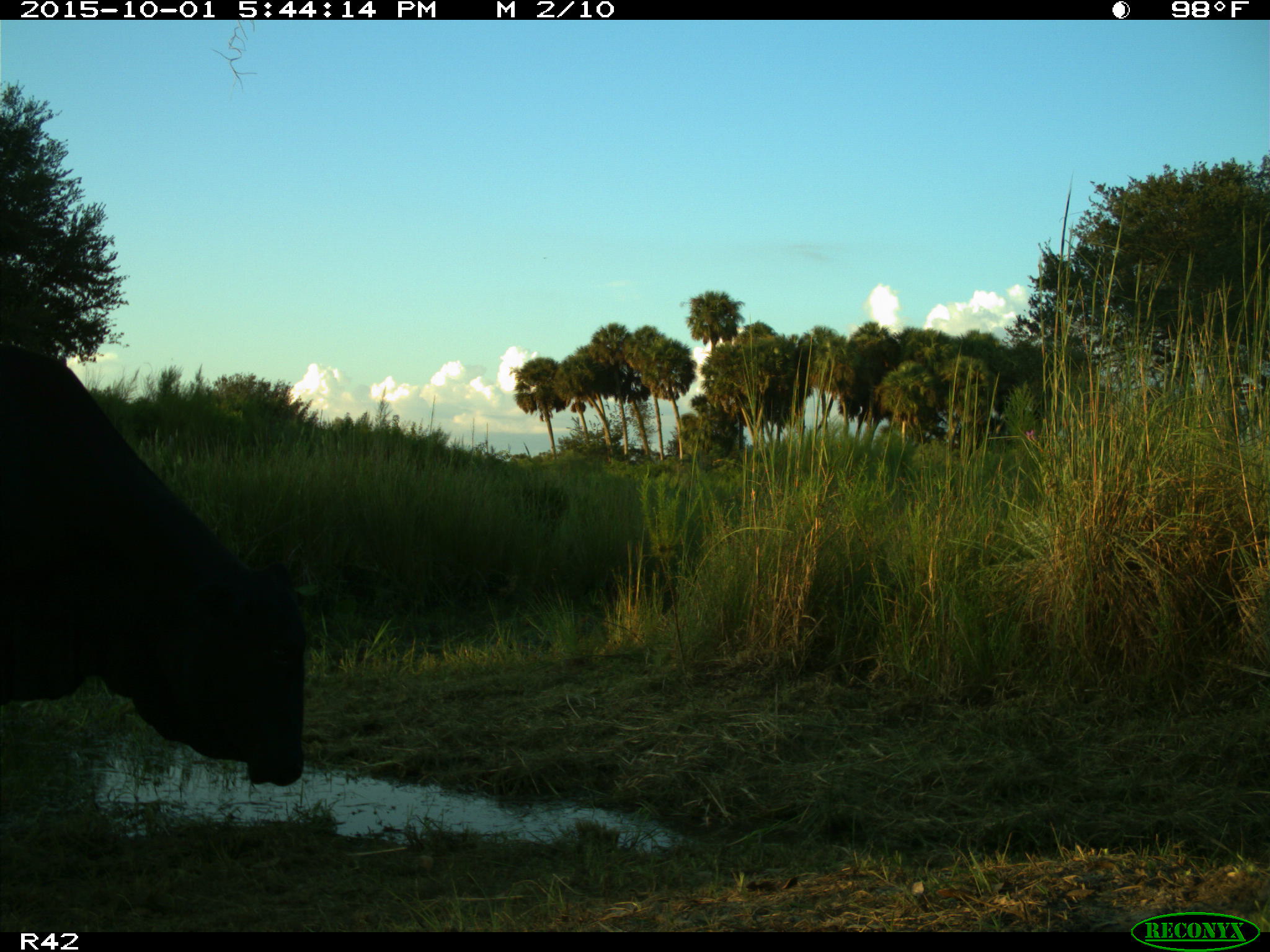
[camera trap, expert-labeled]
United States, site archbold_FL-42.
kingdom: Animalia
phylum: Chordata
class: Mammalia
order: Artiodactyla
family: Bovidae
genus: Bos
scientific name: Bos taurus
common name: domestic cow